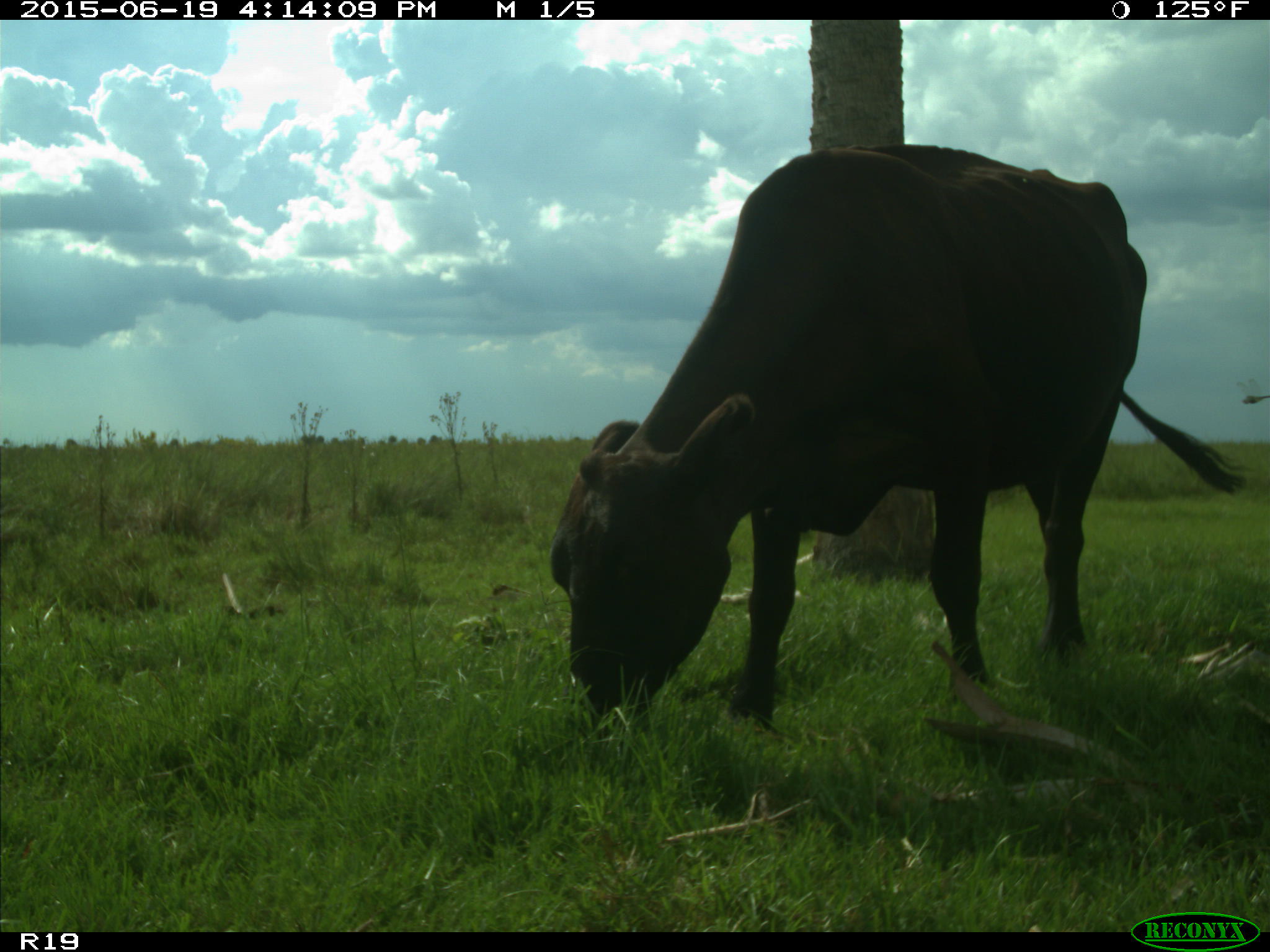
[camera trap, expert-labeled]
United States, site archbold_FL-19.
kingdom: Animalia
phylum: Chordata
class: Mammalia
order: Artiodactyla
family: Bovidae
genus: Bos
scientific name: Bos taurus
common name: domestic cow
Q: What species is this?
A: Bos taurus (domestic cow).